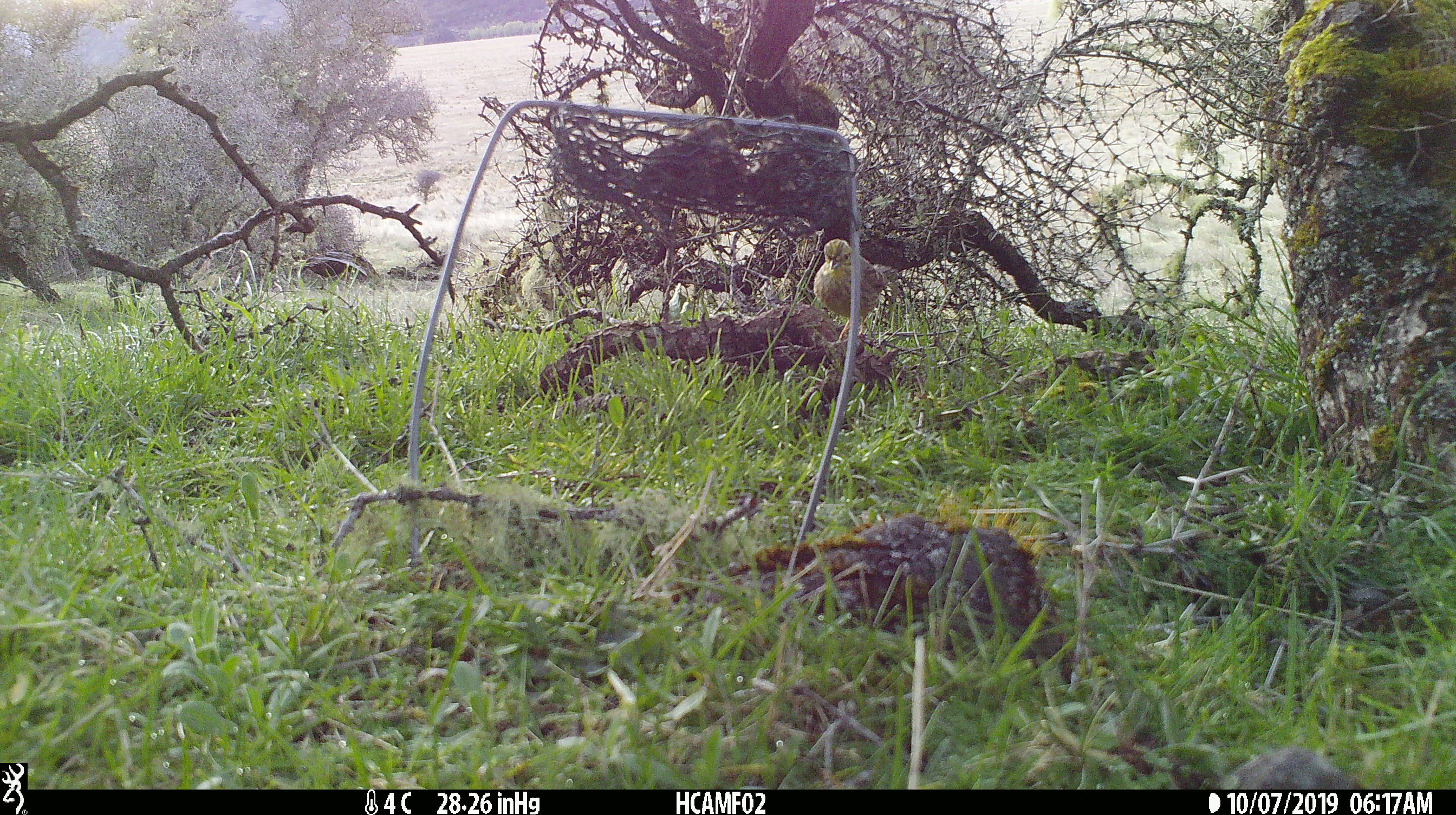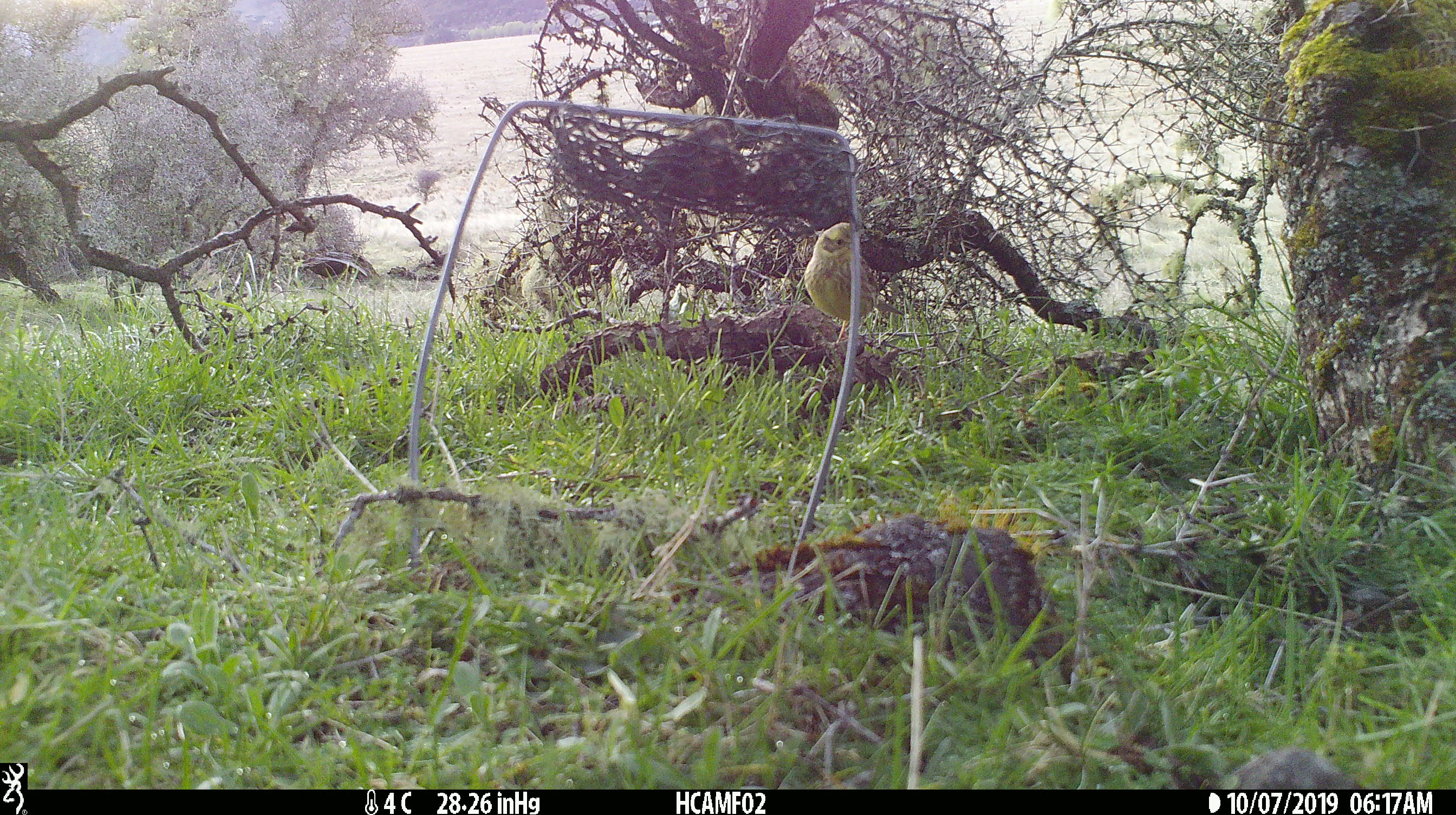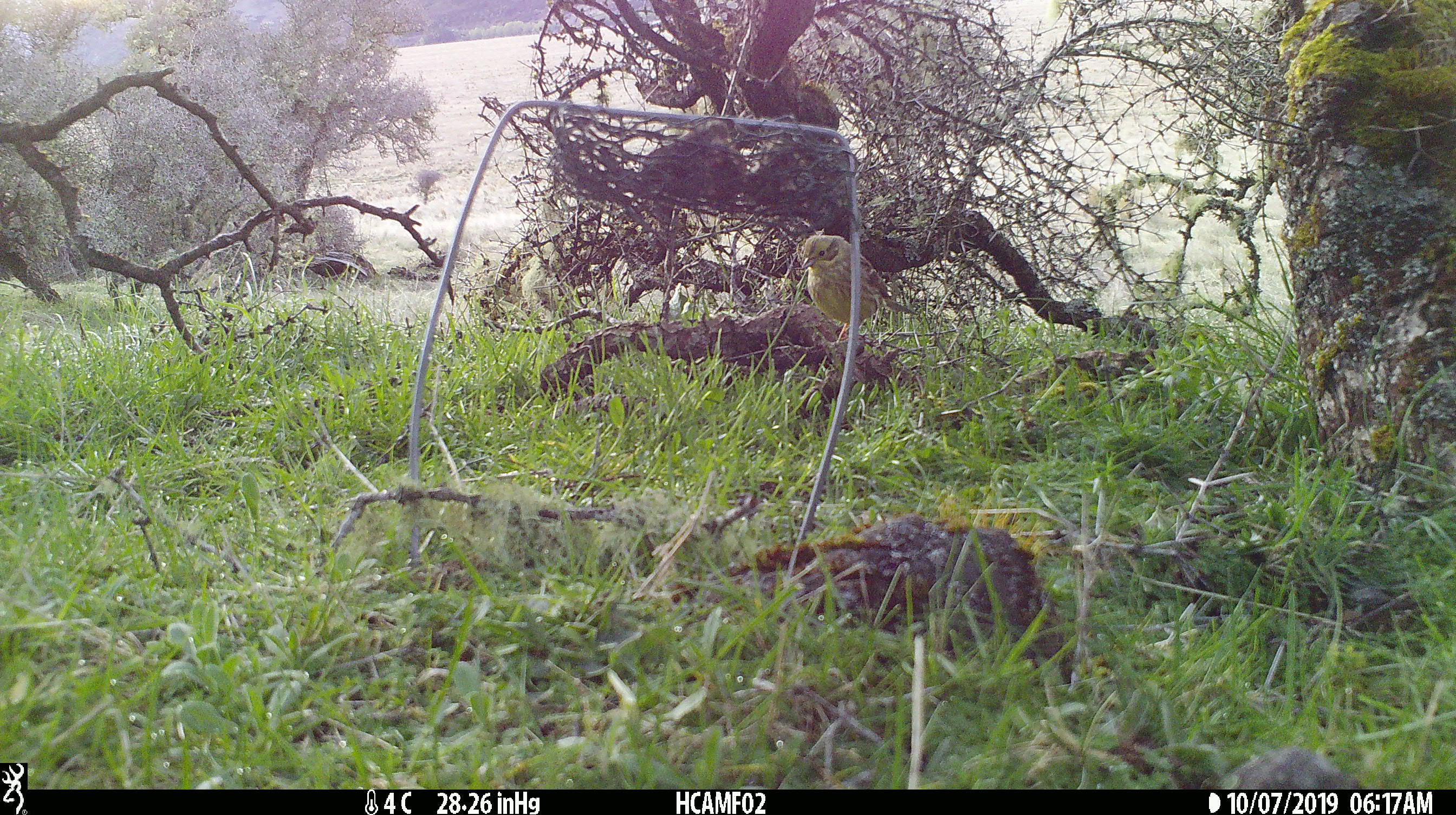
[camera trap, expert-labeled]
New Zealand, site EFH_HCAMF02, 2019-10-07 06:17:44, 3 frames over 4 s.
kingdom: Animalia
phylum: Chordata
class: Aves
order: Passeriformes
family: Emberizidae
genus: Emberiza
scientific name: Emberiza citrinella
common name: yellowhammer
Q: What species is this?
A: Yellowhammer (Emberiza citrinella).